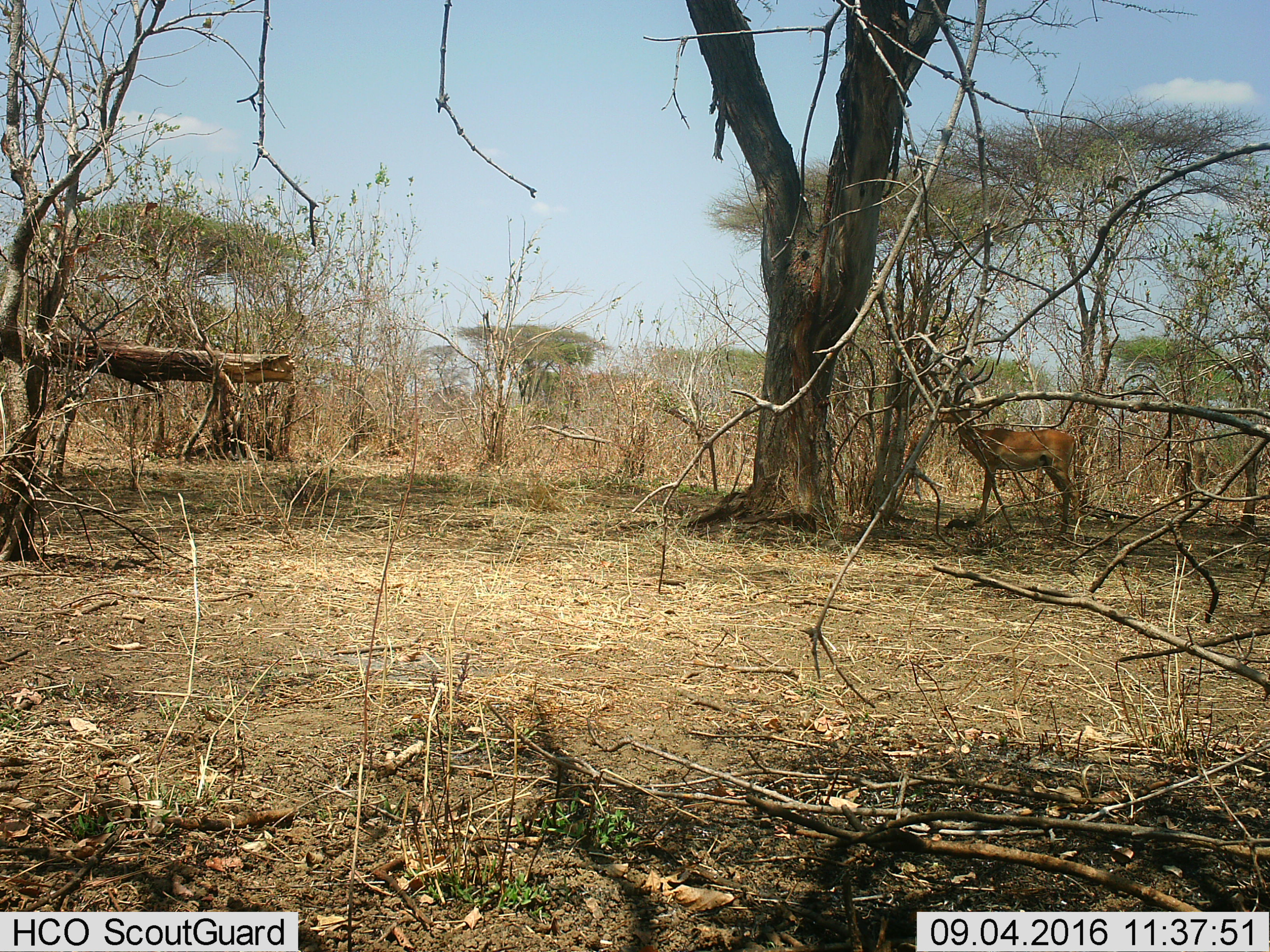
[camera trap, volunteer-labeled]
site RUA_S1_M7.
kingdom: Animalia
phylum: Chordata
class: Mammalia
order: Artiodactyla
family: Bovidae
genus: Aepyceros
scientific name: Aepyceros melampus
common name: impala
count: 1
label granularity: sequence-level